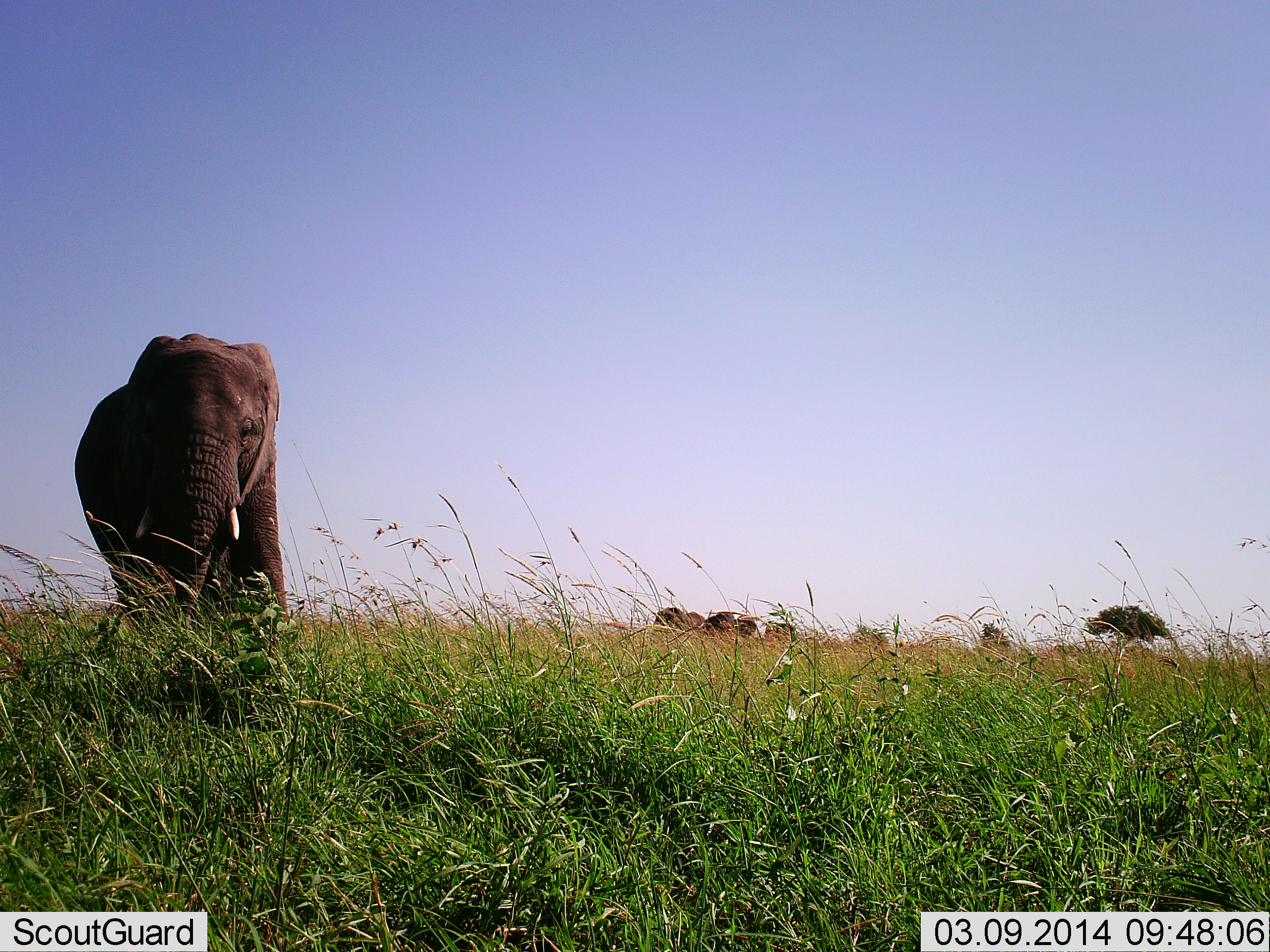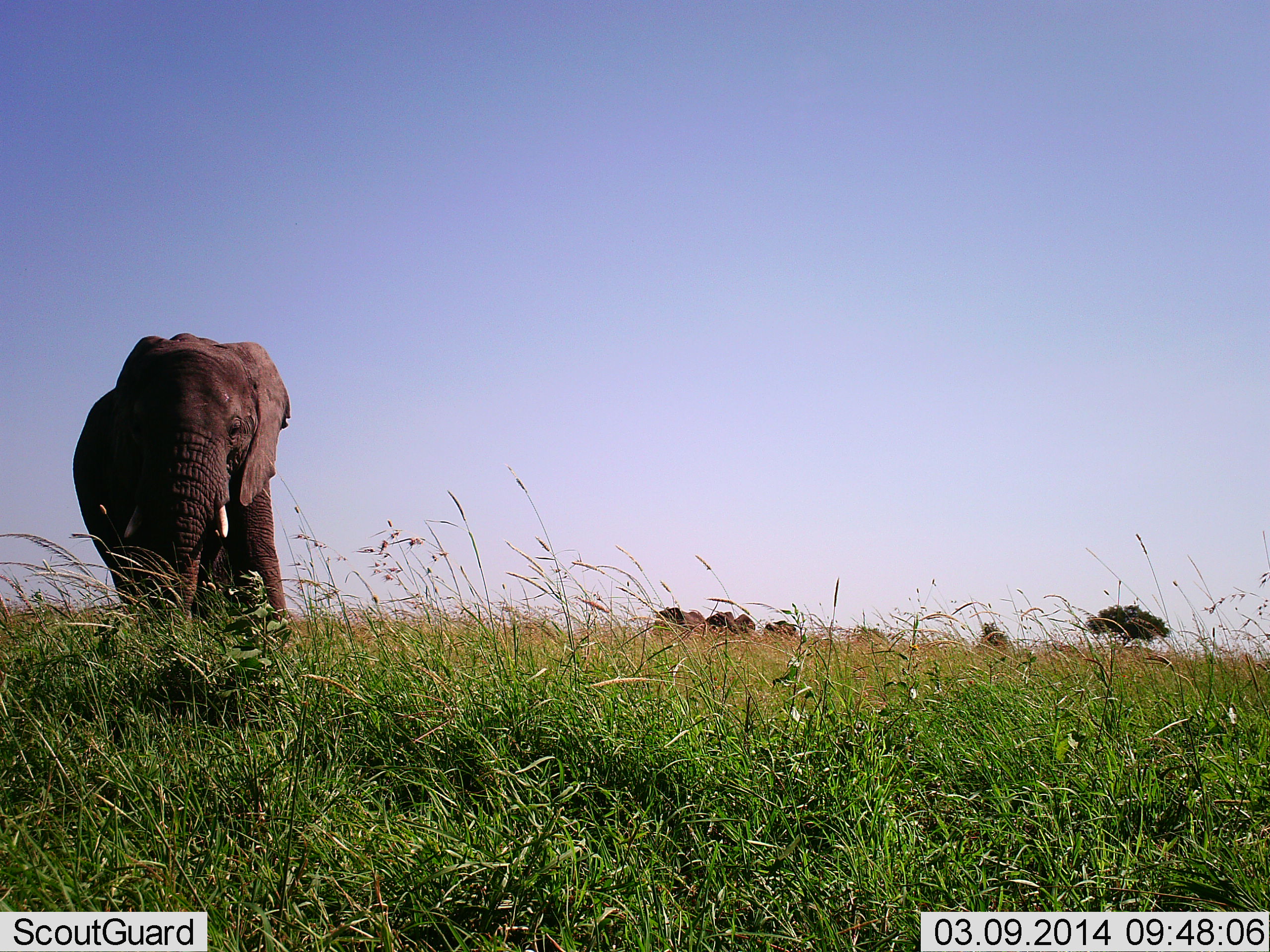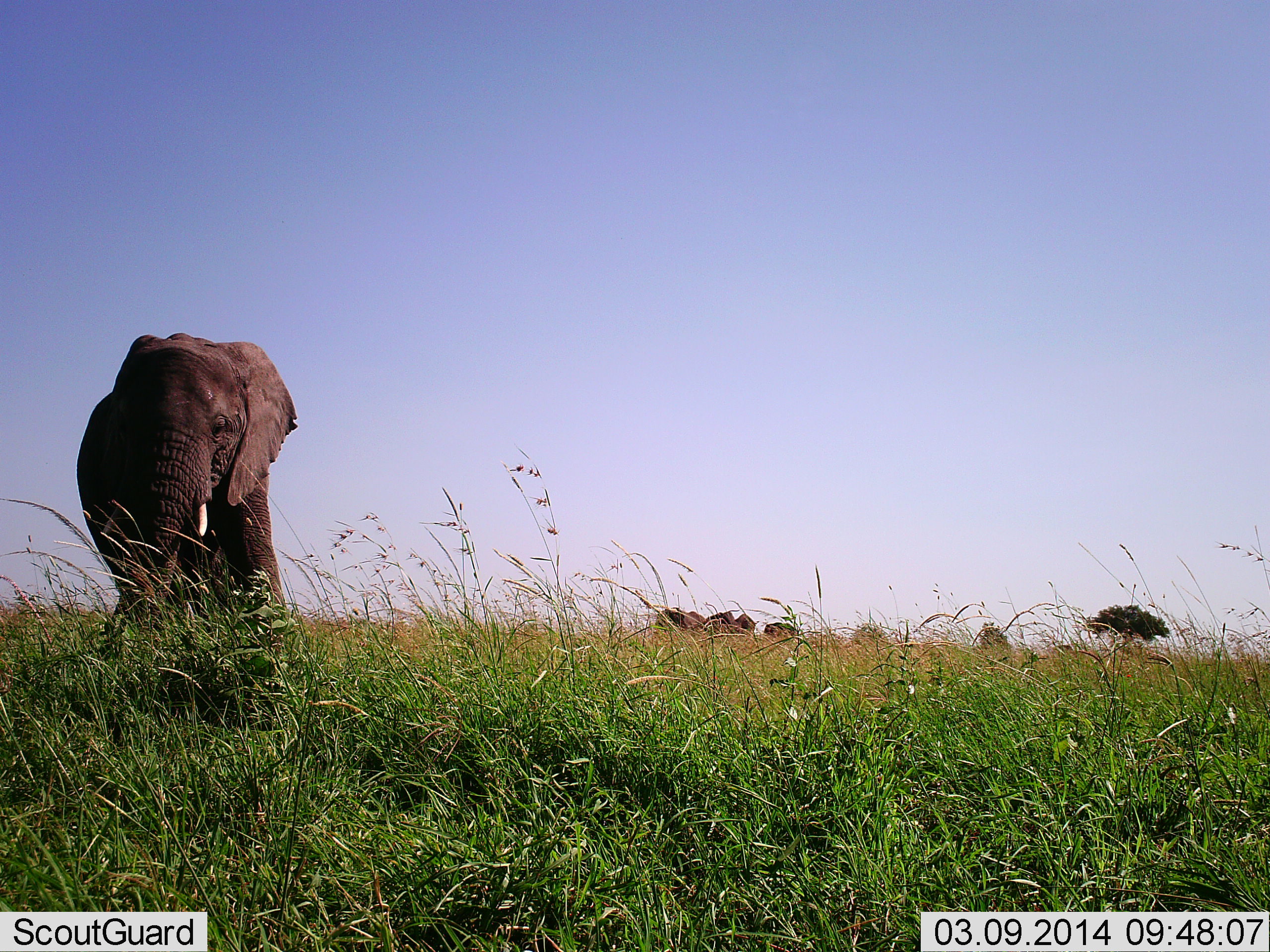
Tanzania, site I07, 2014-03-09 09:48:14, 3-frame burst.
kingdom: Animalia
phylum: Chordata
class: Mammalia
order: Proboscidea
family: Elephantidae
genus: Loxodonta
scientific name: Loxodonta africana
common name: african bush elephant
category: elephant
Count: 1.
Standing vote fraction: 73%.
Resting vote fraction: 5%.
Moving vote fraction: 24%.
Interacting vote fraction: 0%.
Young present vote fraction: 1%.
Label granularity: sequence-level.